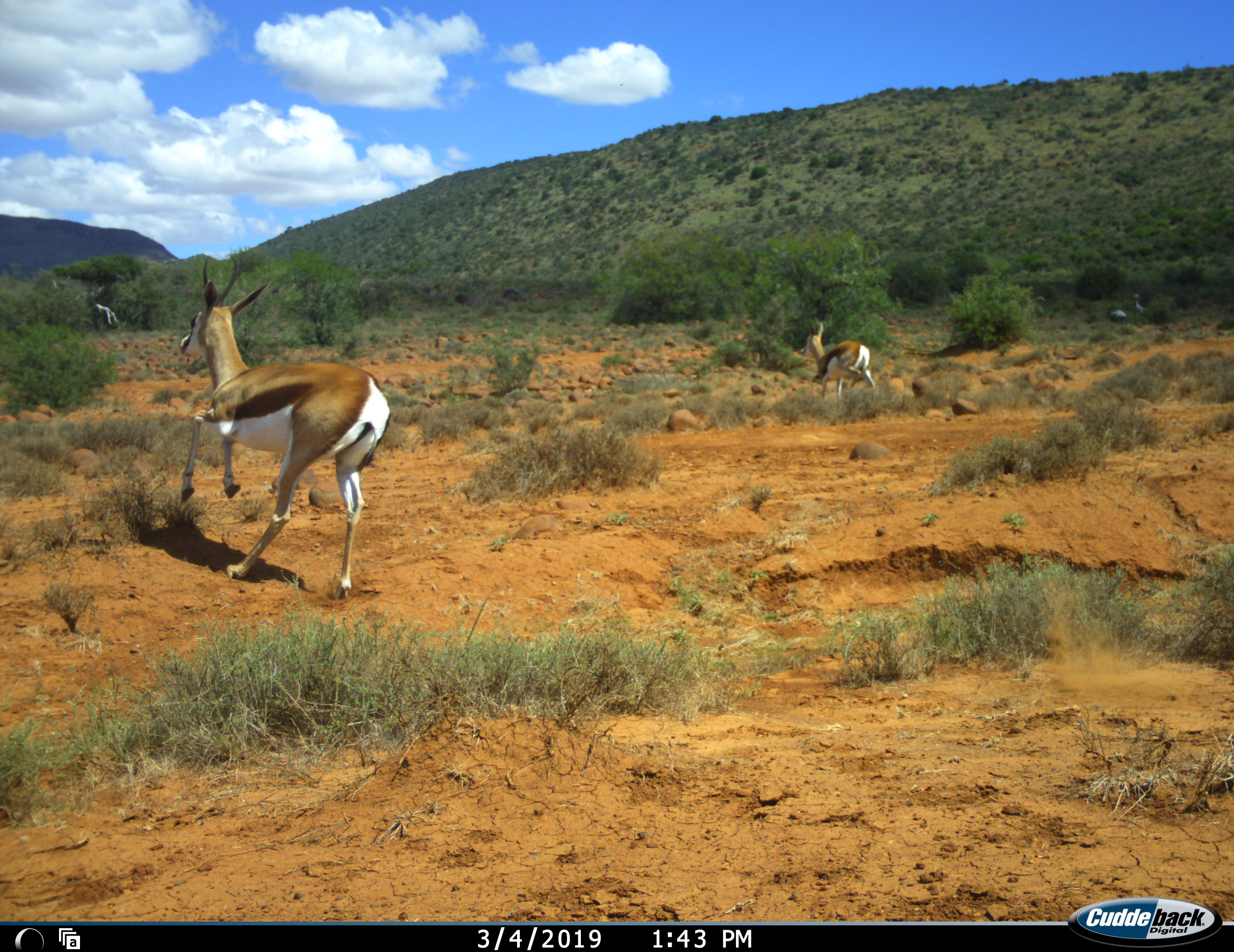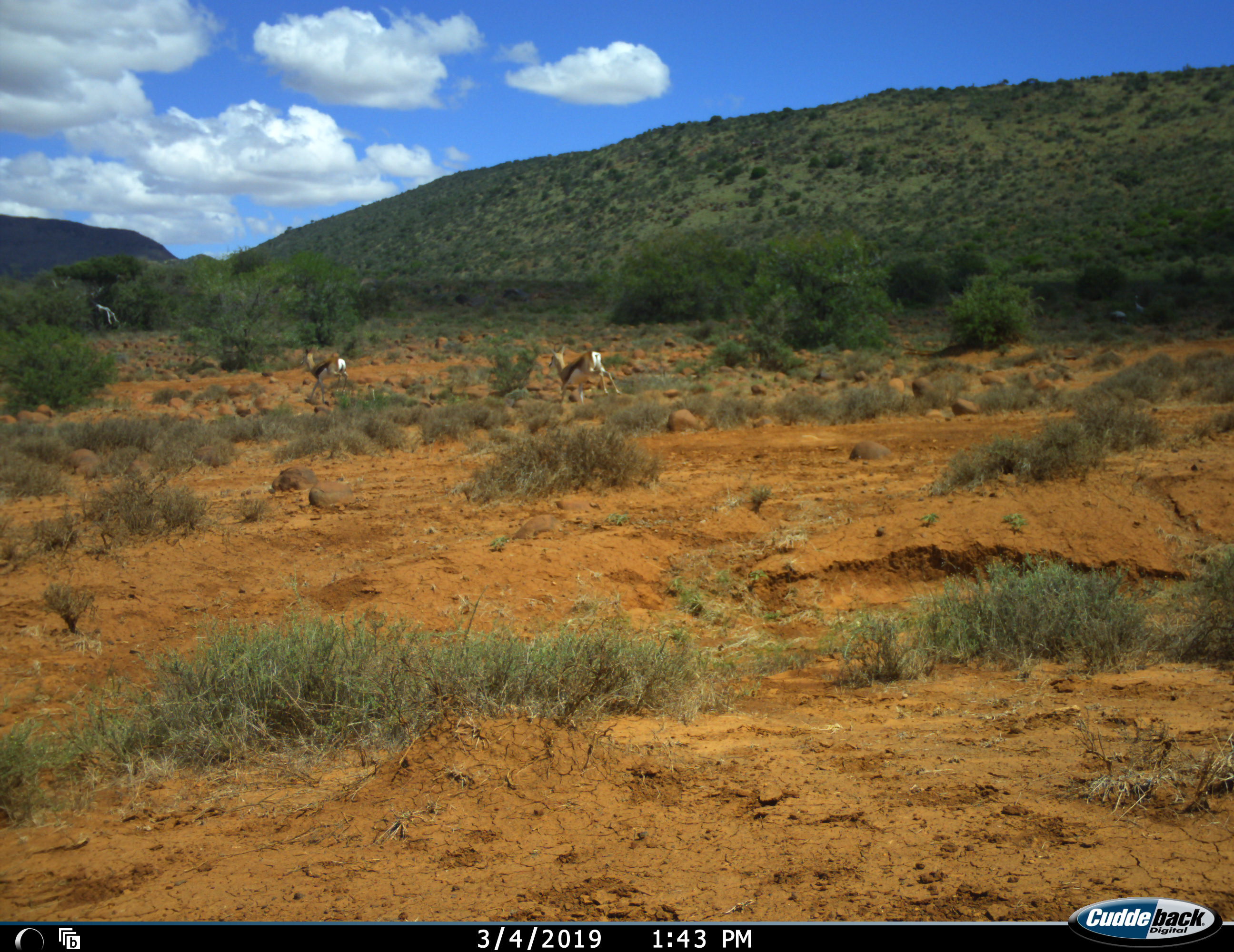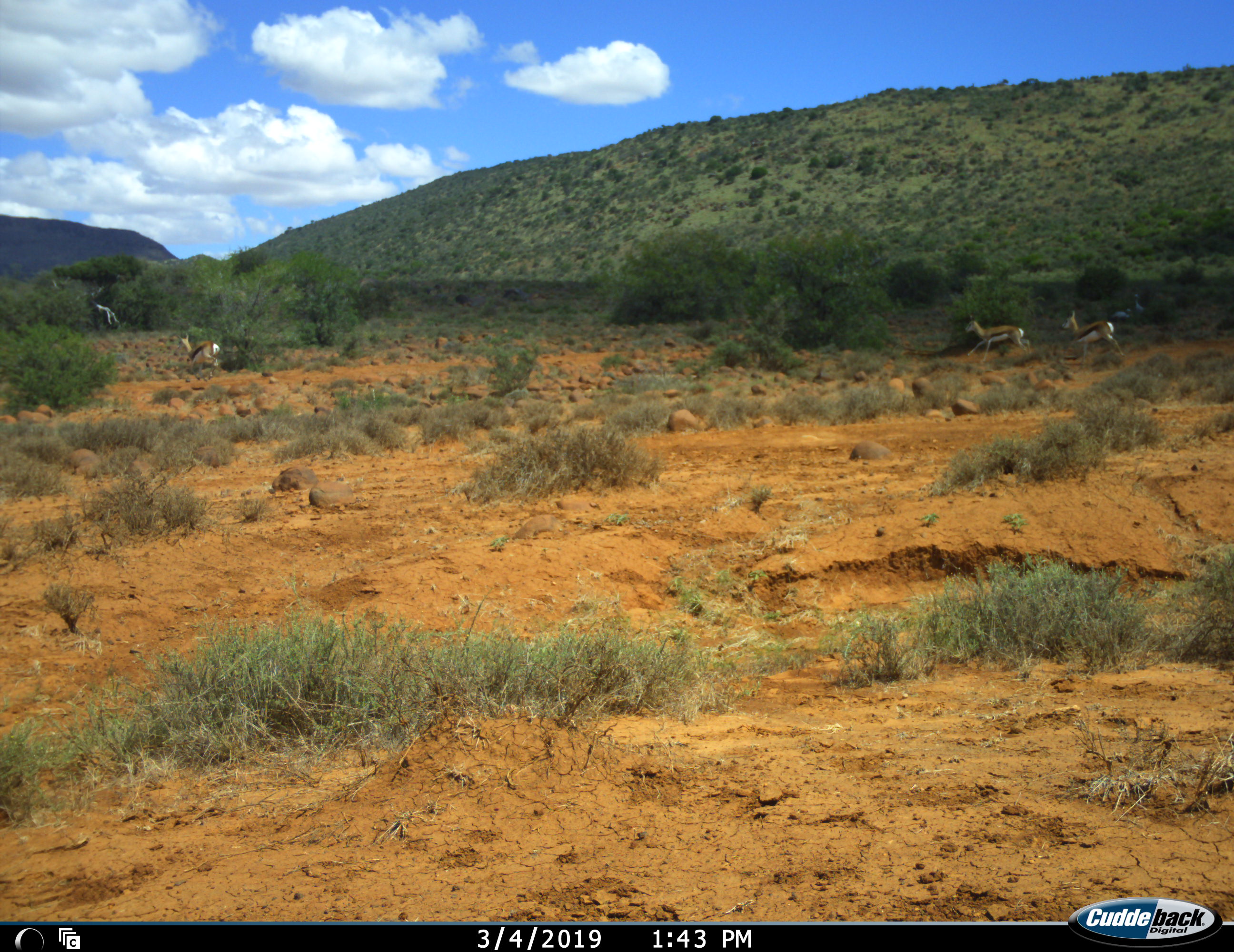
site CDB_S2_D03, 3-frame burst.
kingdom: Animalia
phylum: Chordata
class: Mammalia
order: Artiodactyla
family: Bovidae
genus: Antidorcas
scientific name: Antidorcas marsupialis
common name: springbok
Springbok (Antidorcas marsupialis), count 4. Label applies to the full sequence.